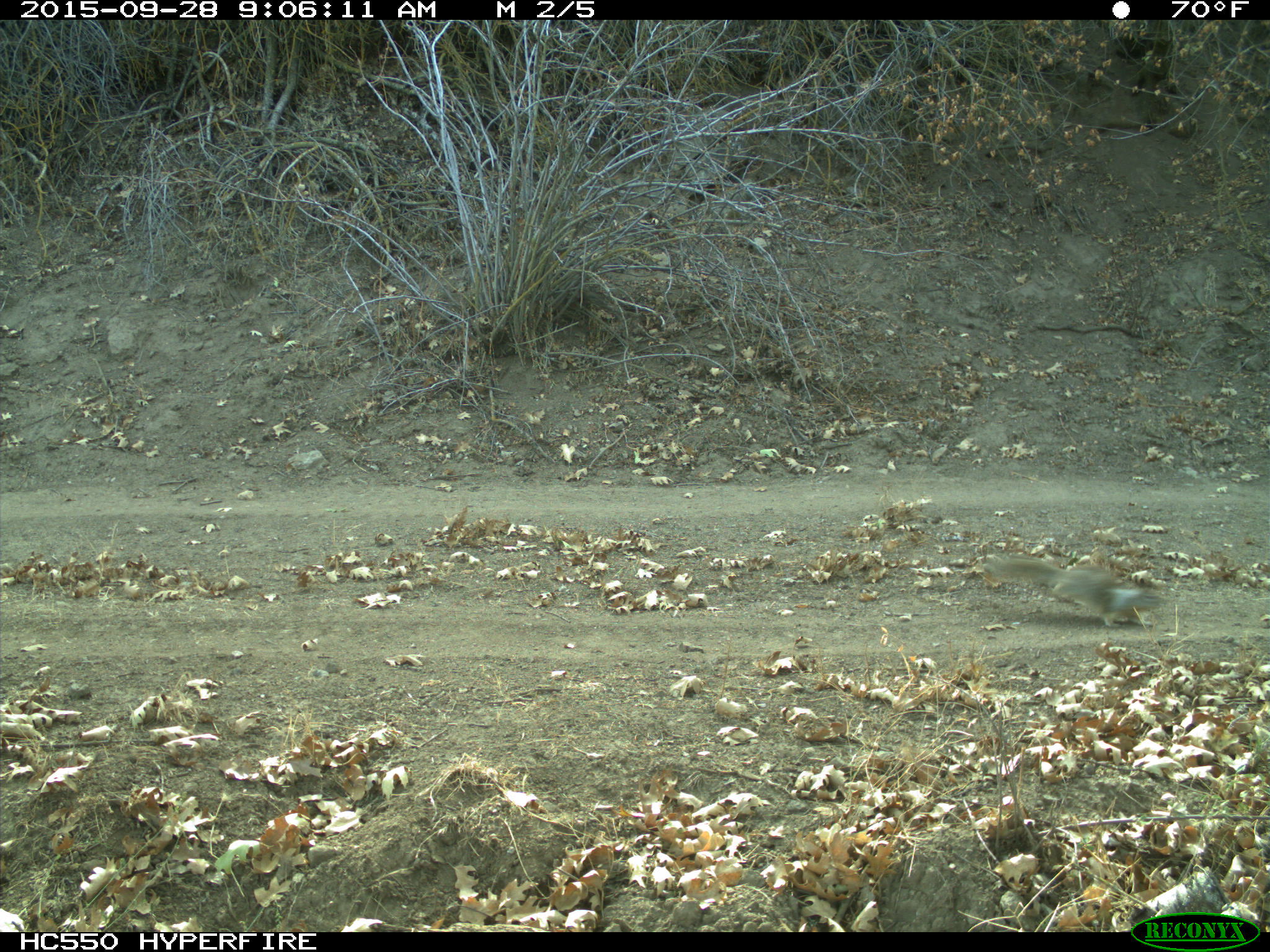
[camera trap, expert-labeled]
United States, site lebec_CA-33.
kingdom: Animalia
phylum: Chordata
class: Mammalia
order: Rodentia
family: Sciuridae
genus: Otospermophilus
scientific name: Otospermophilus beecheyi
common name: california ground squirrel